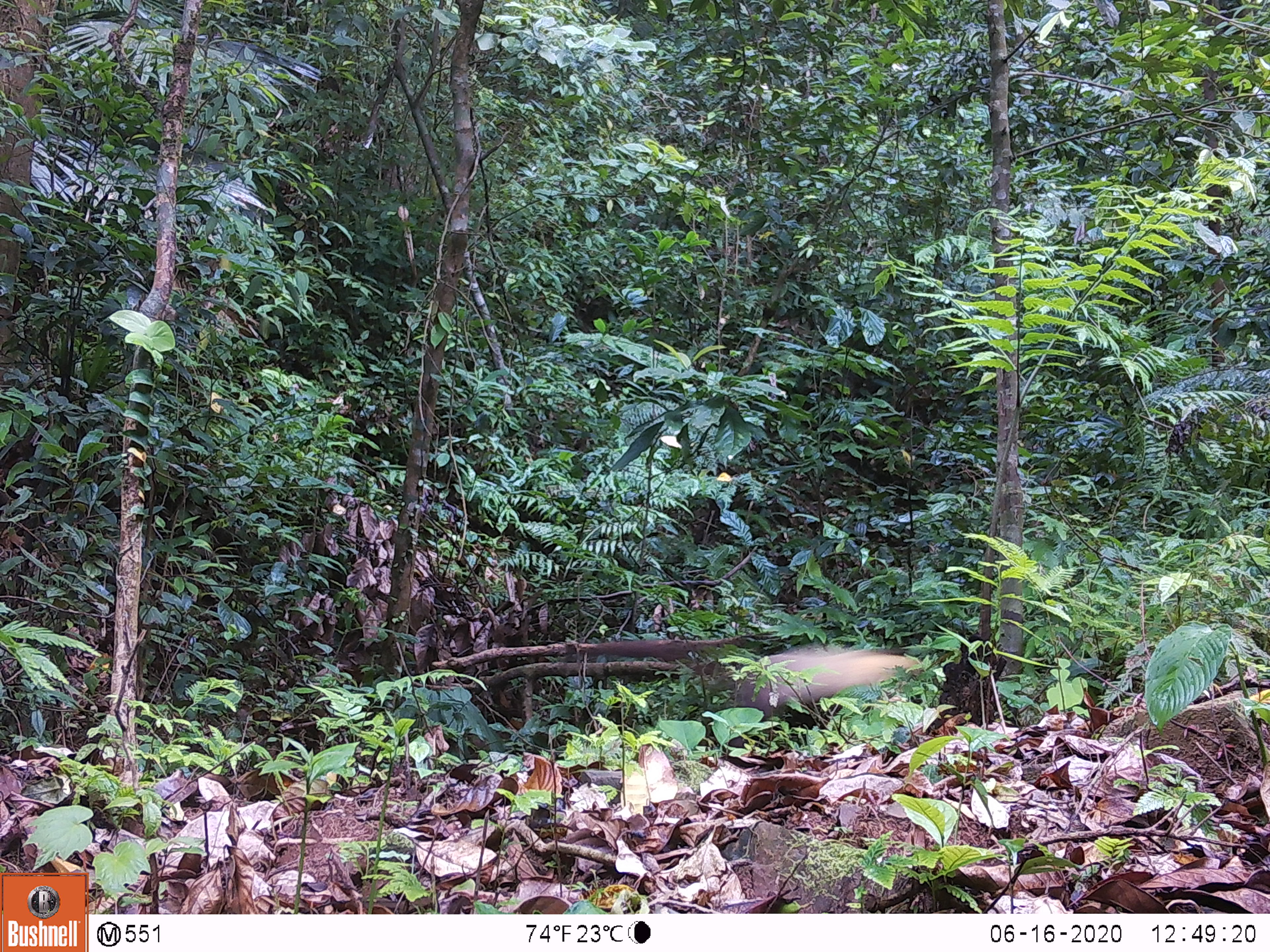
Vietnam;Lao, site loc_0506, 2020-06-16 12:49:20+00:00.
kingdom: Animalia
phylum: Chordata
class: Mammalia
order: Carnivora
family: Mustelidae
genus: Martes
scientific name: Martes flavigula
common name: yellow-throated marten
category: yellow throated marten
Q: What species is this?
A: Yellow throated marten (yellow-throated marten) (Martes flavigula).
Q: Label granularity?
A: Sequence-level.